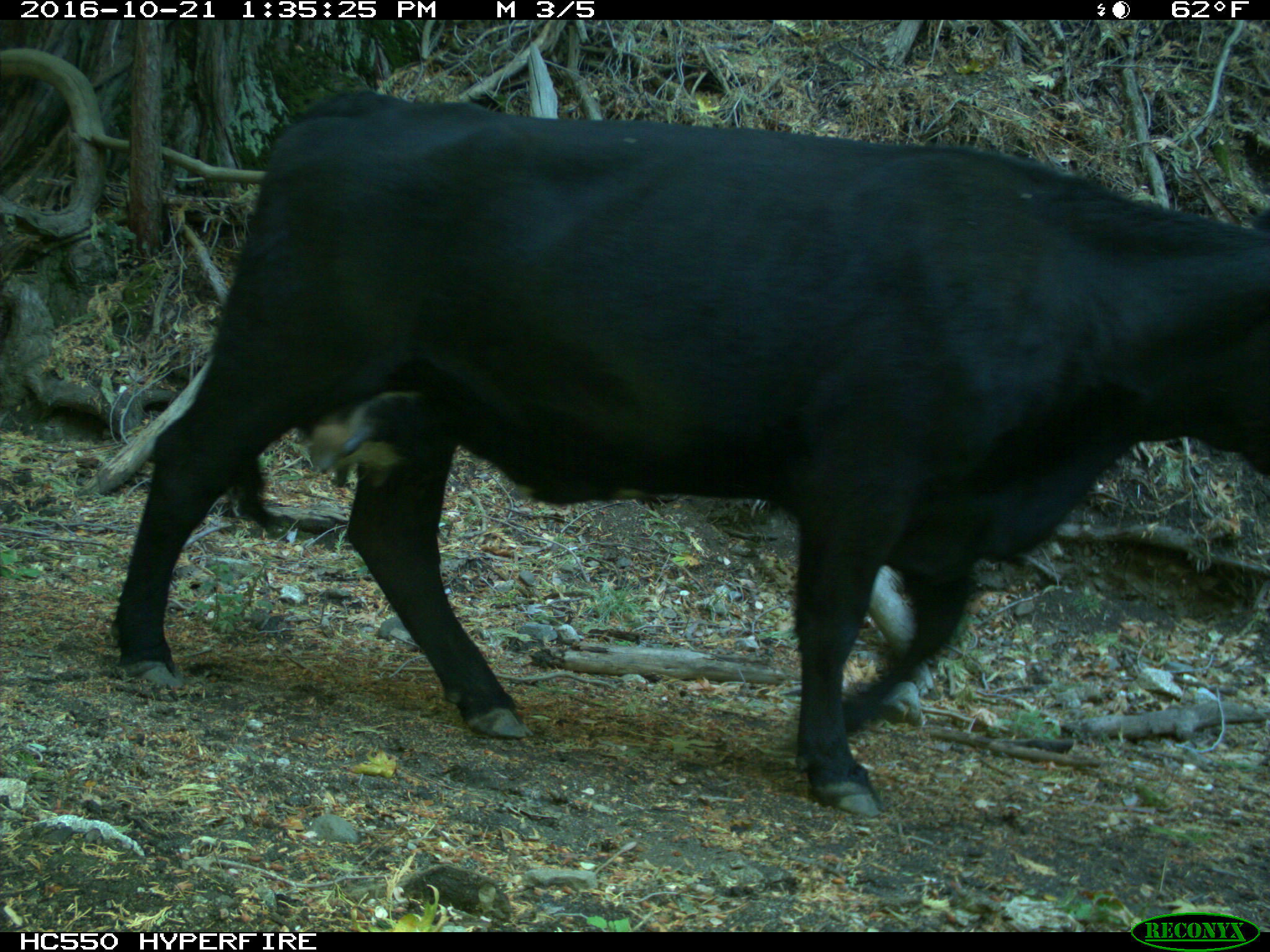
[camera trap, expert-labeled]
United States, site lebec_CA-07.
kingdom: Animalia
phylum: Chordata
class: Mammalia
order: Artiodactyla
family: Bovidae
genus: Bos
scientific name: Bos taurus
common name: domestic cow